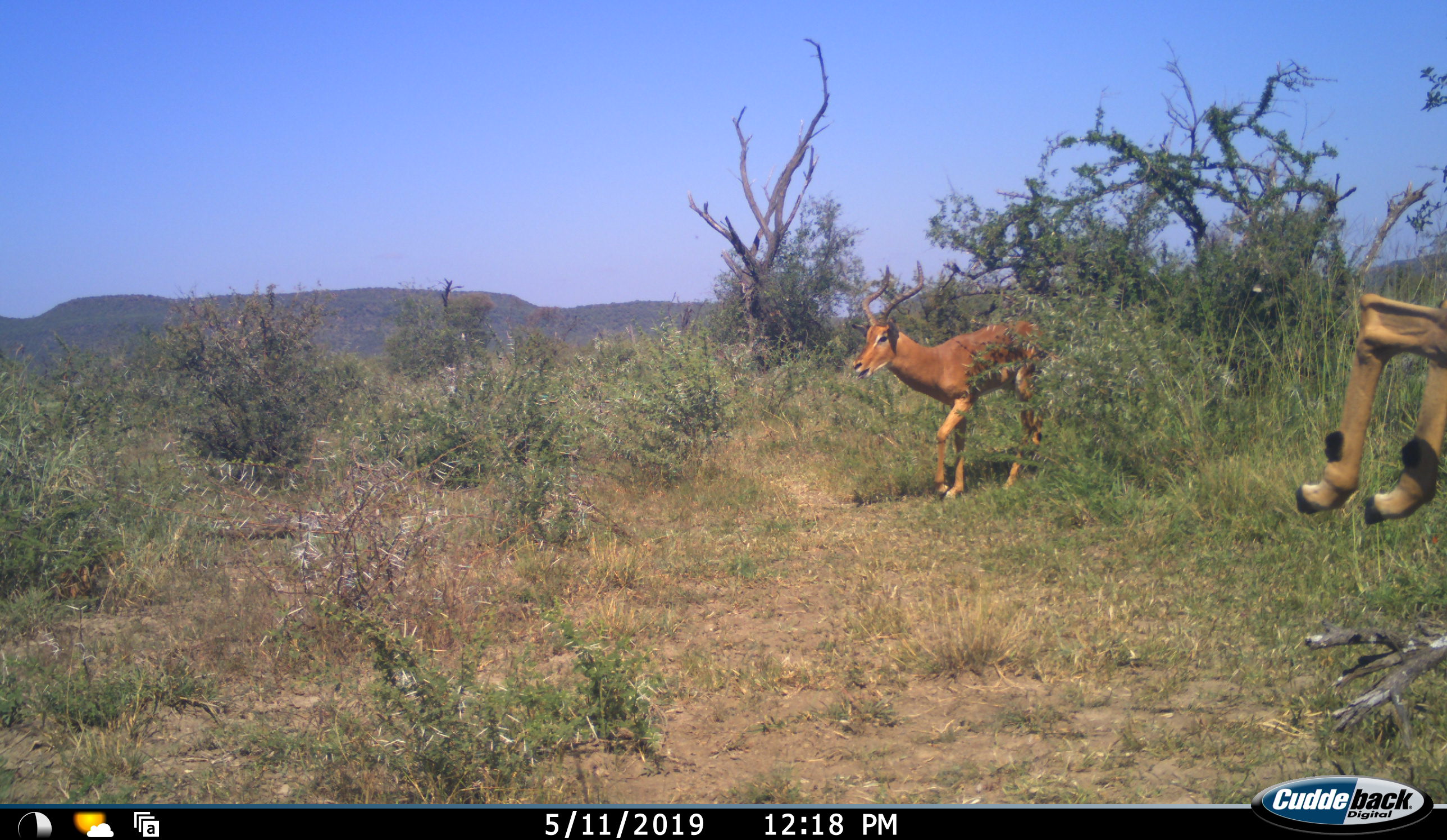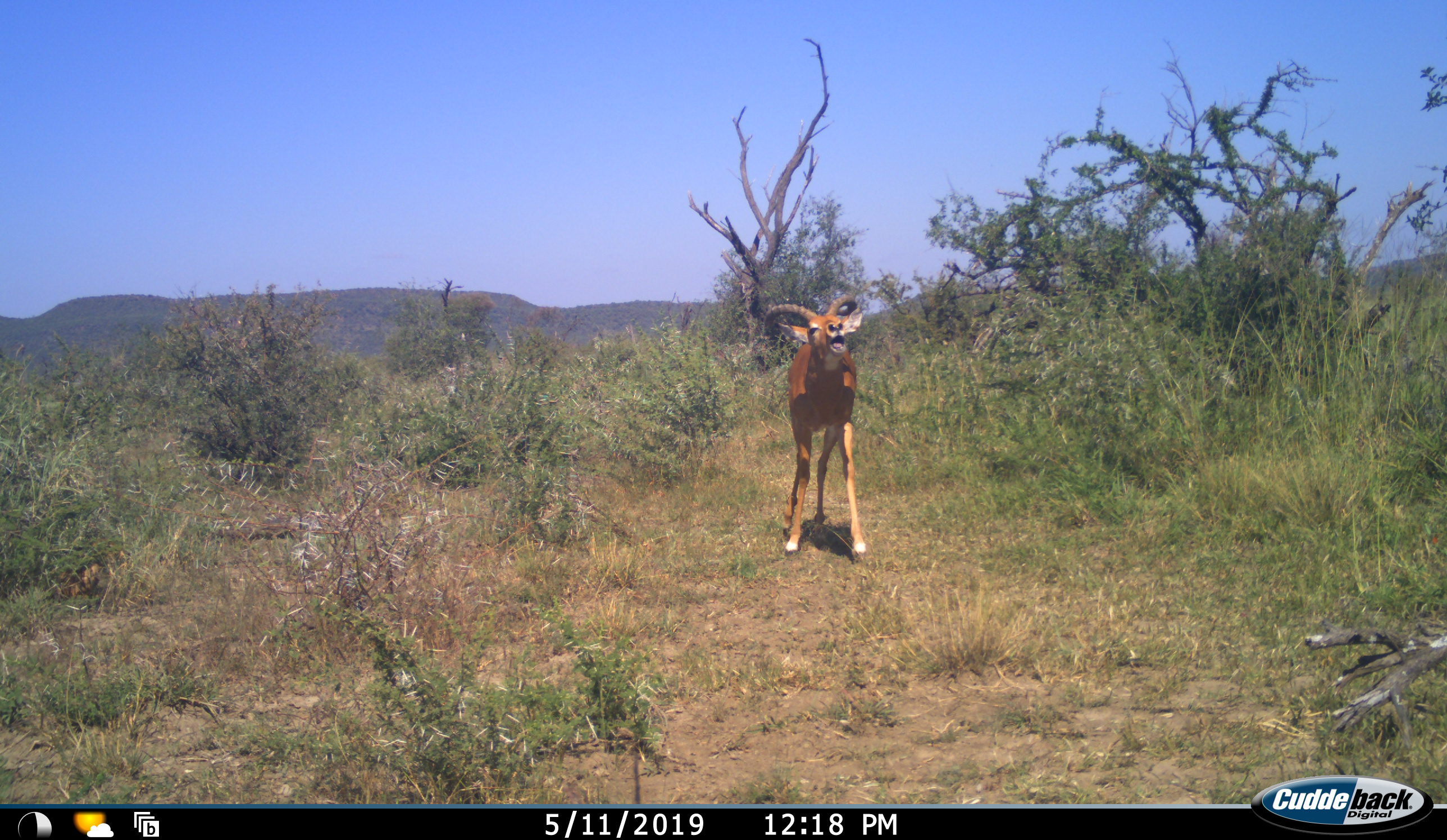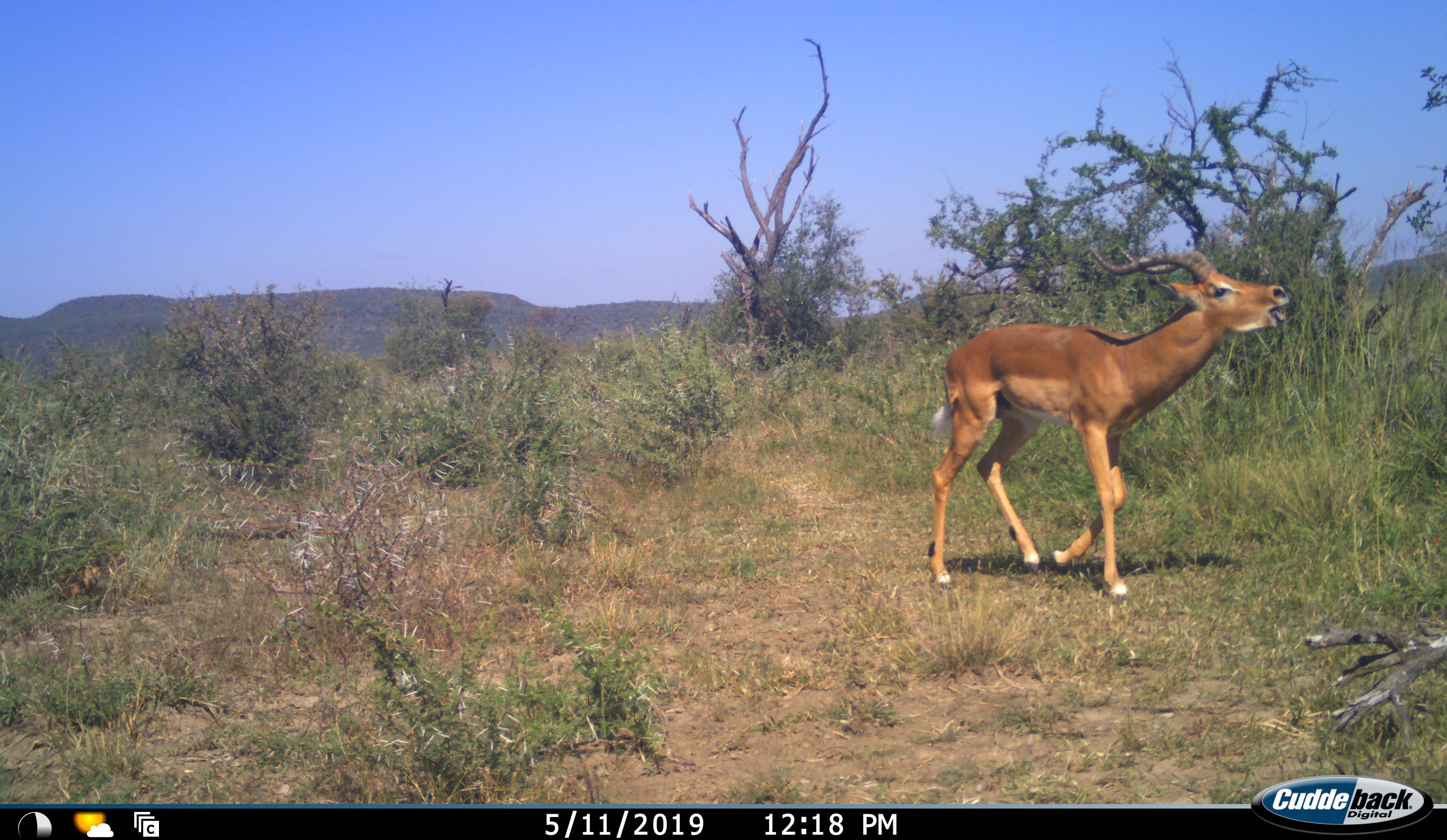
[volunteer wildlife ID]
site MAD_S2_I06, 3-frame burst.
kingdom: Animalia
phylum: Chordata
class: Mammalia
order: Artiodactyla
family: Bovidae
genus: Aepyceros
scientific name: Aepyceros melampus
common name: impala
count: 2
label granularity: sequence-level